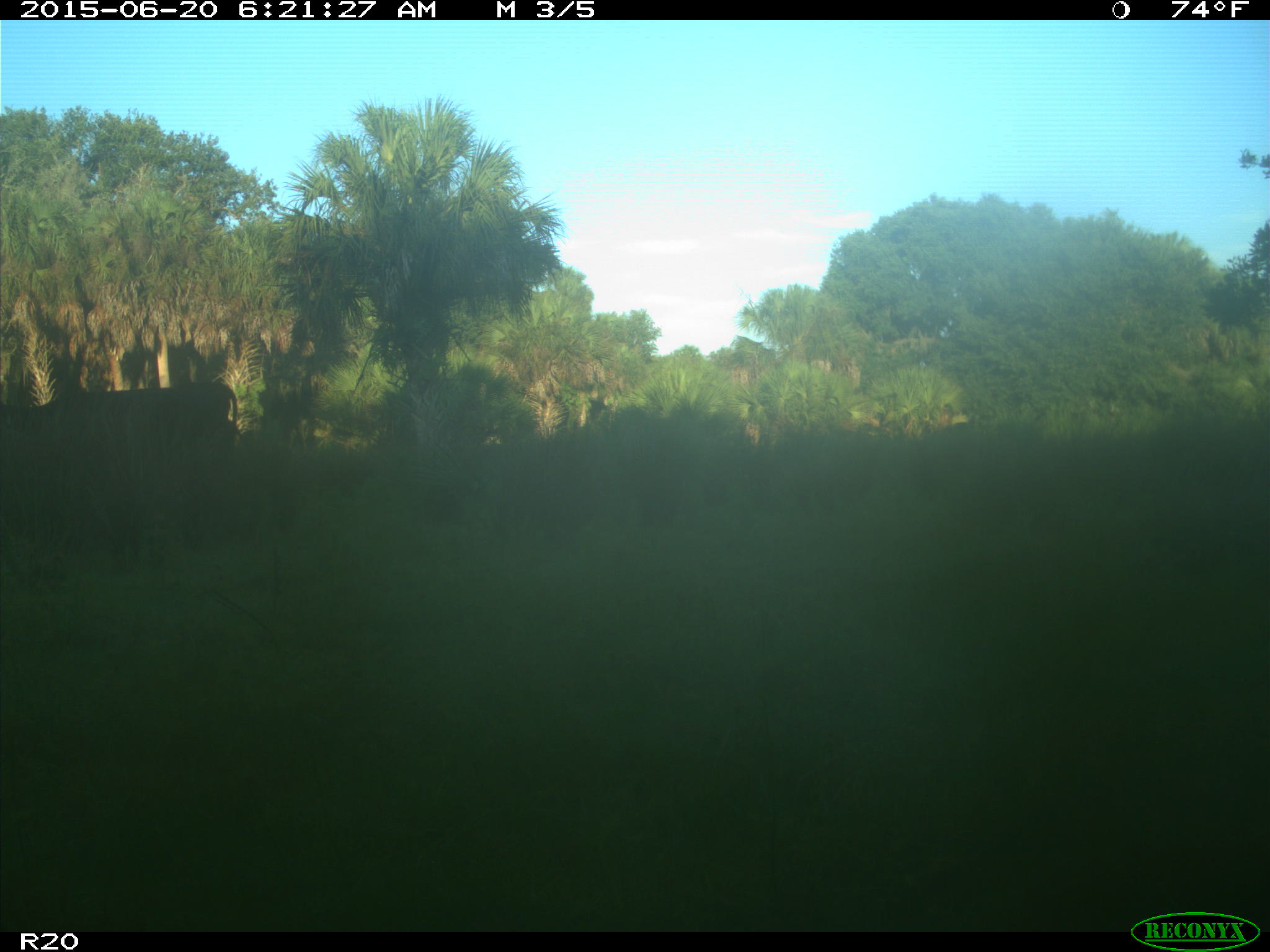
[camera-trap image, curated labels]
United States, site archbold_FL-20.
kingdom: Animalia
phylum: Chordata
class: Mammalia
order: Artiodactyla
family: Bovidae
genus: Bos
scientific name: Bos taurus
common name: domestic cow